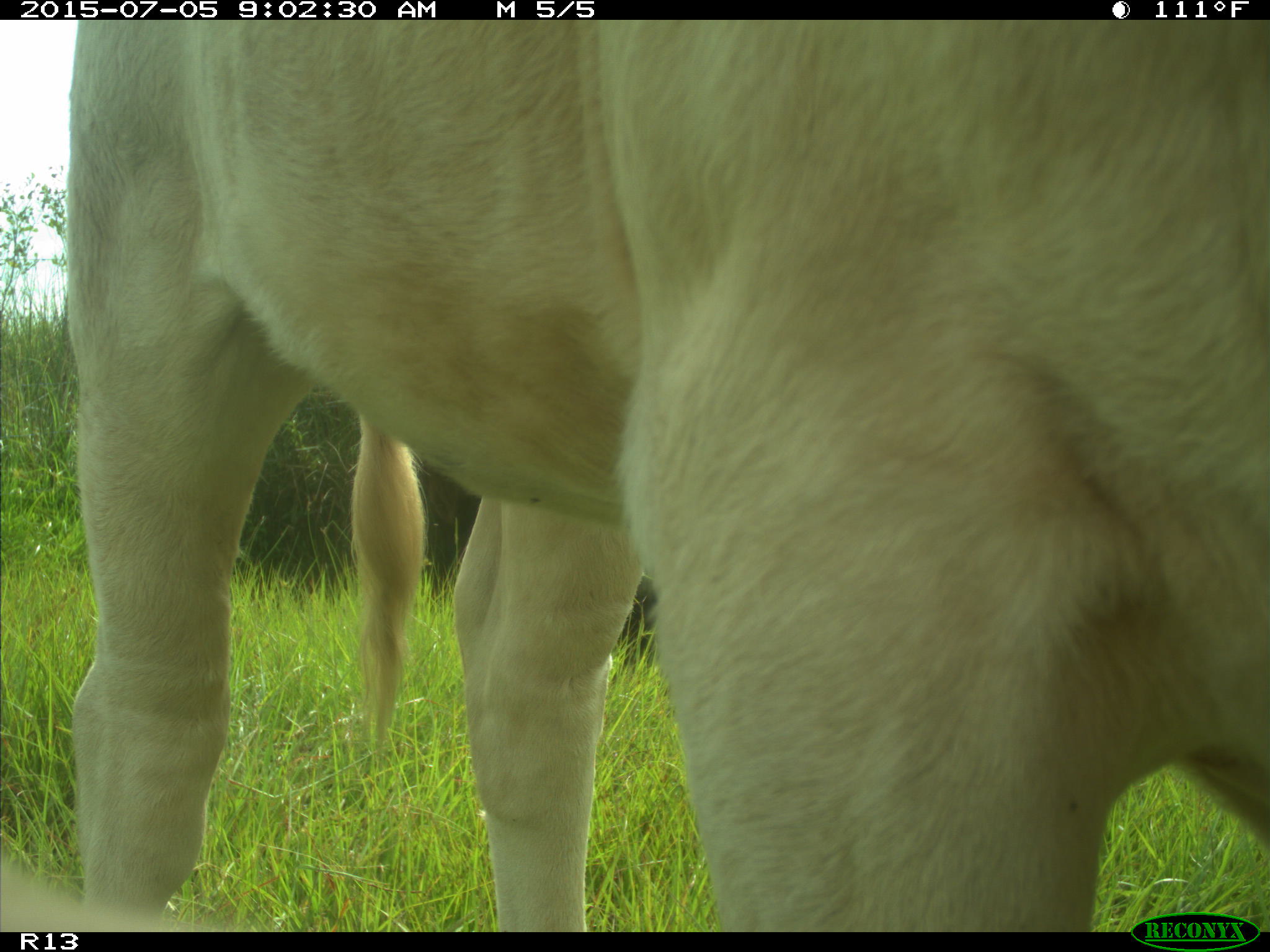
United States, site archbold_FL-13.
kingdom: Animalia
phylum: Chordata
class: Mammalia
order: Artiodactyla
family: Bovidae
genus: Bos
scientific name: Bos taurus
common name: domestic cow